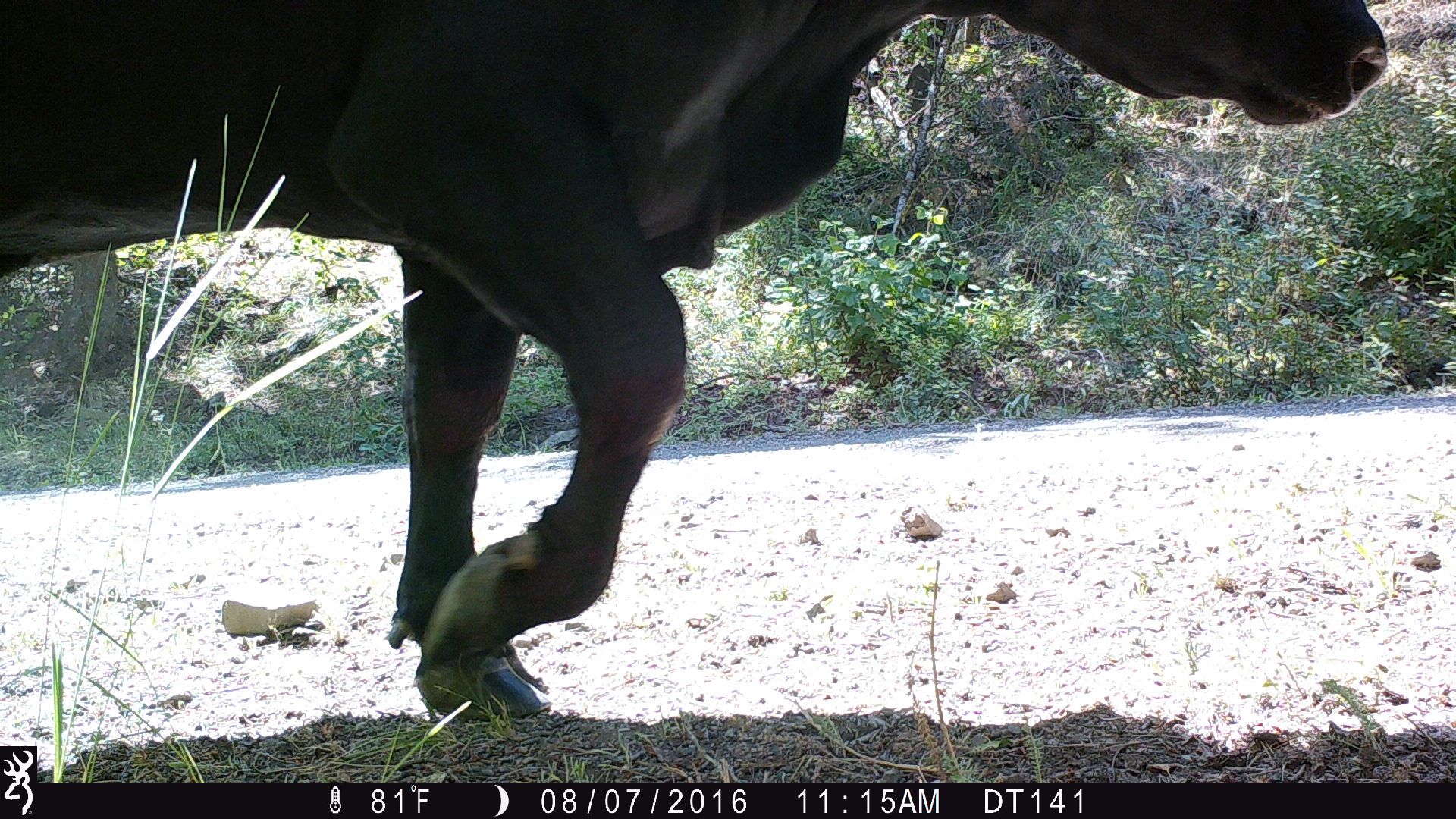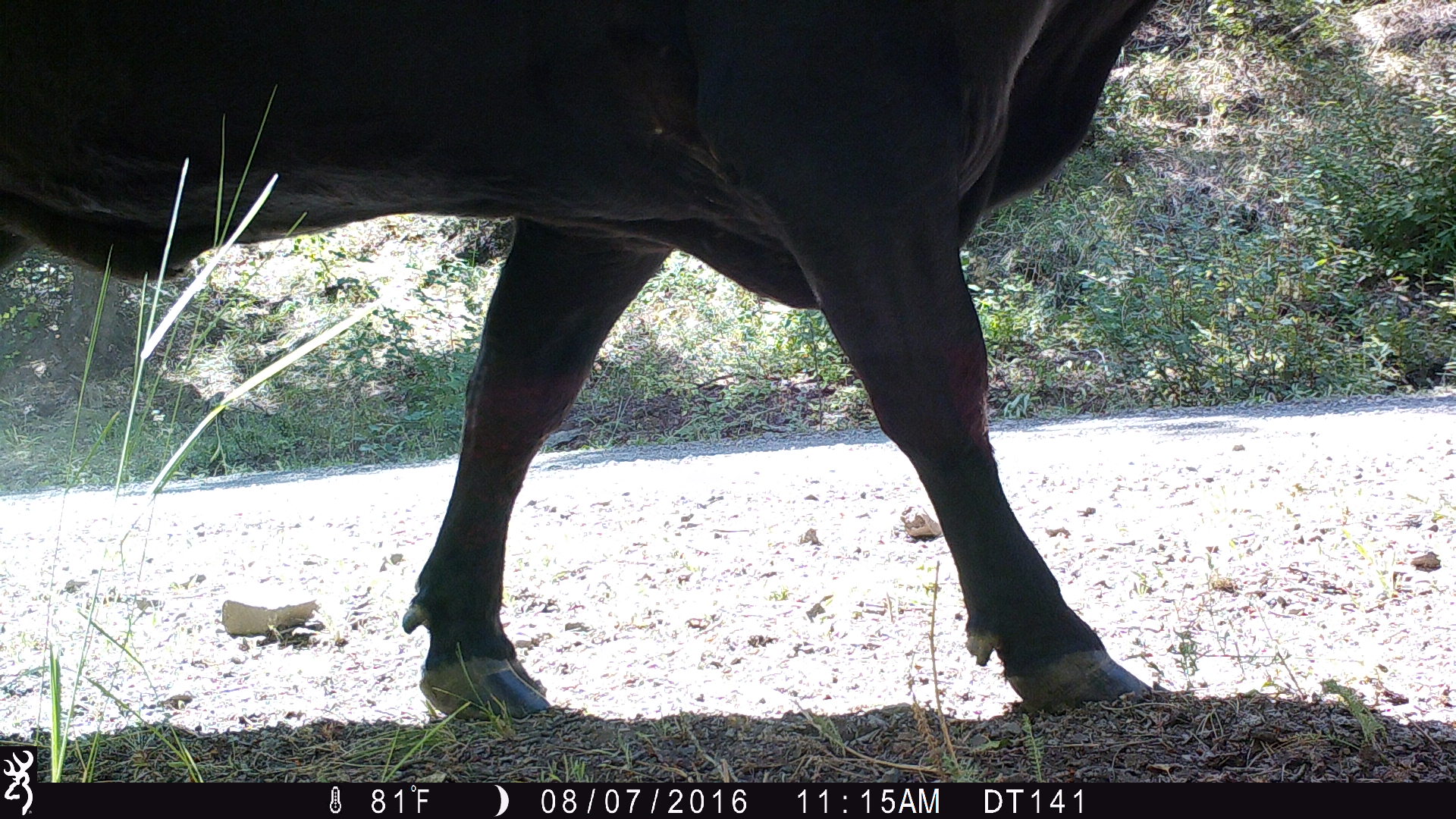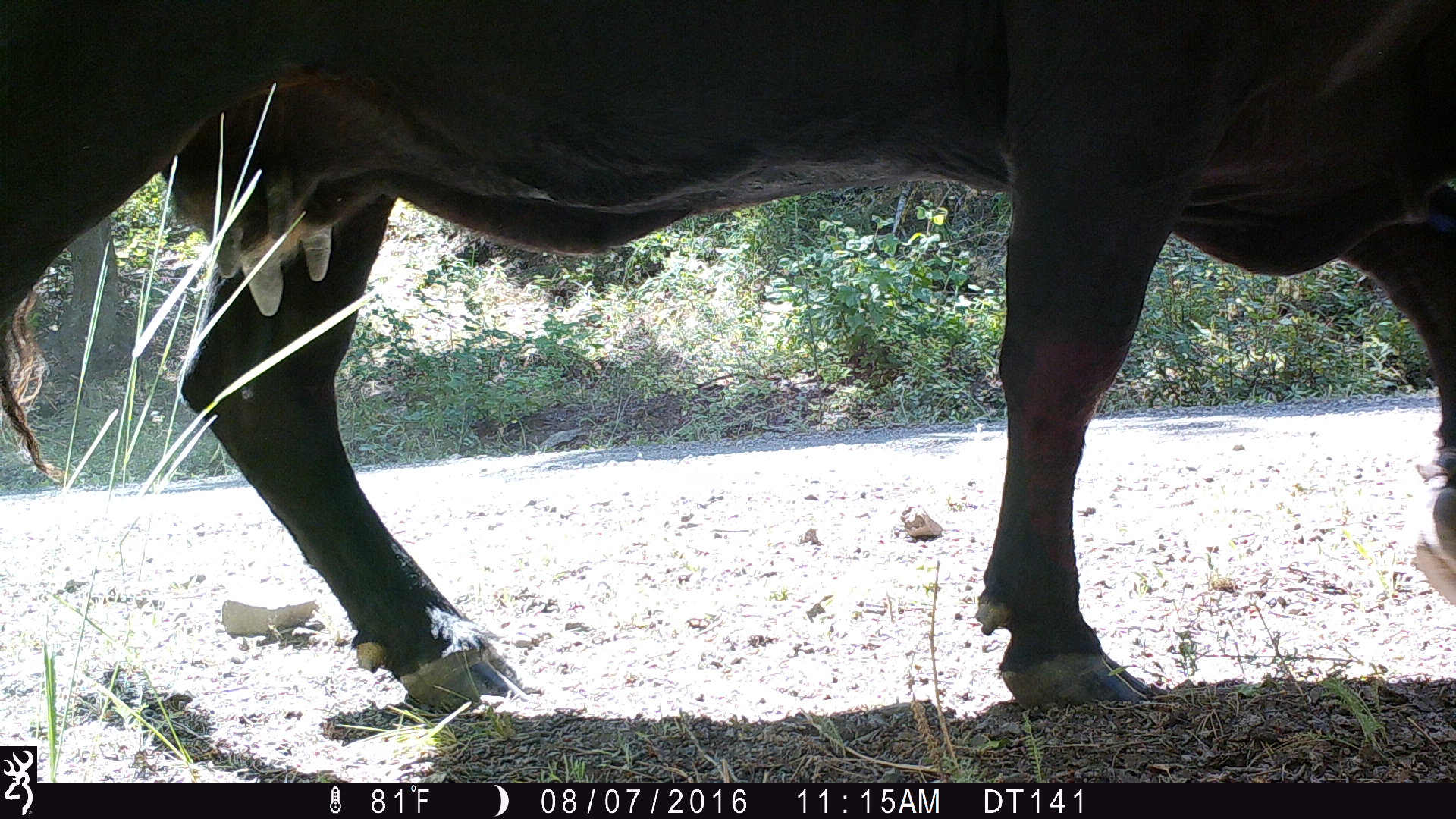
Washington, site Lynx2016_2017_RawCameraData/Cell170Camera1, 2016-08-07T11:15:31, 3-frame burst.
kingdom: Animalia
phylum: Chordata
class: Mammalia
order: Artiodactyla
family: Bovidae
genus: Bos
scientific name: Bos taurus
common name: domestic cattle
Domestic cattle (Bos taurus). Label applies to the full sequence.